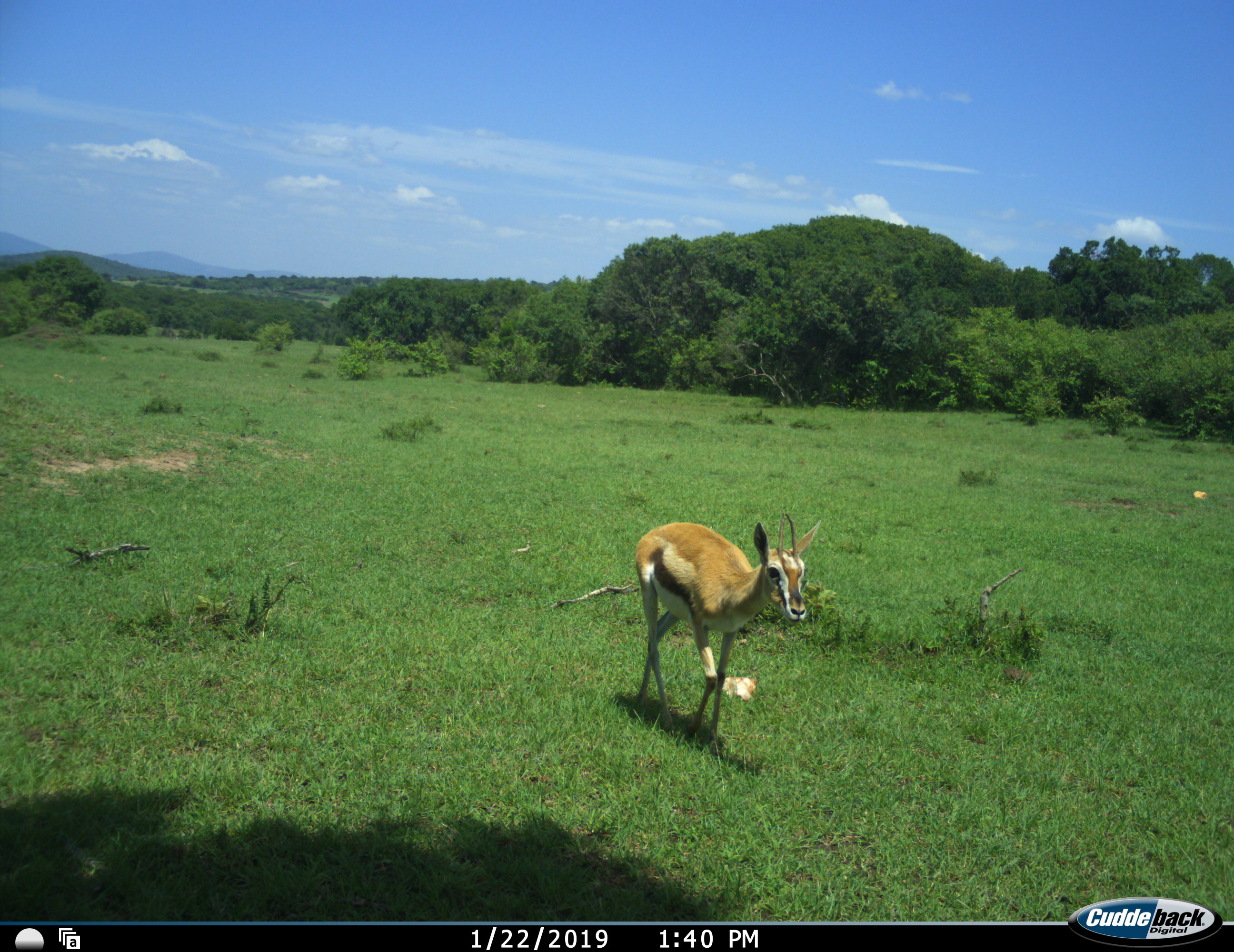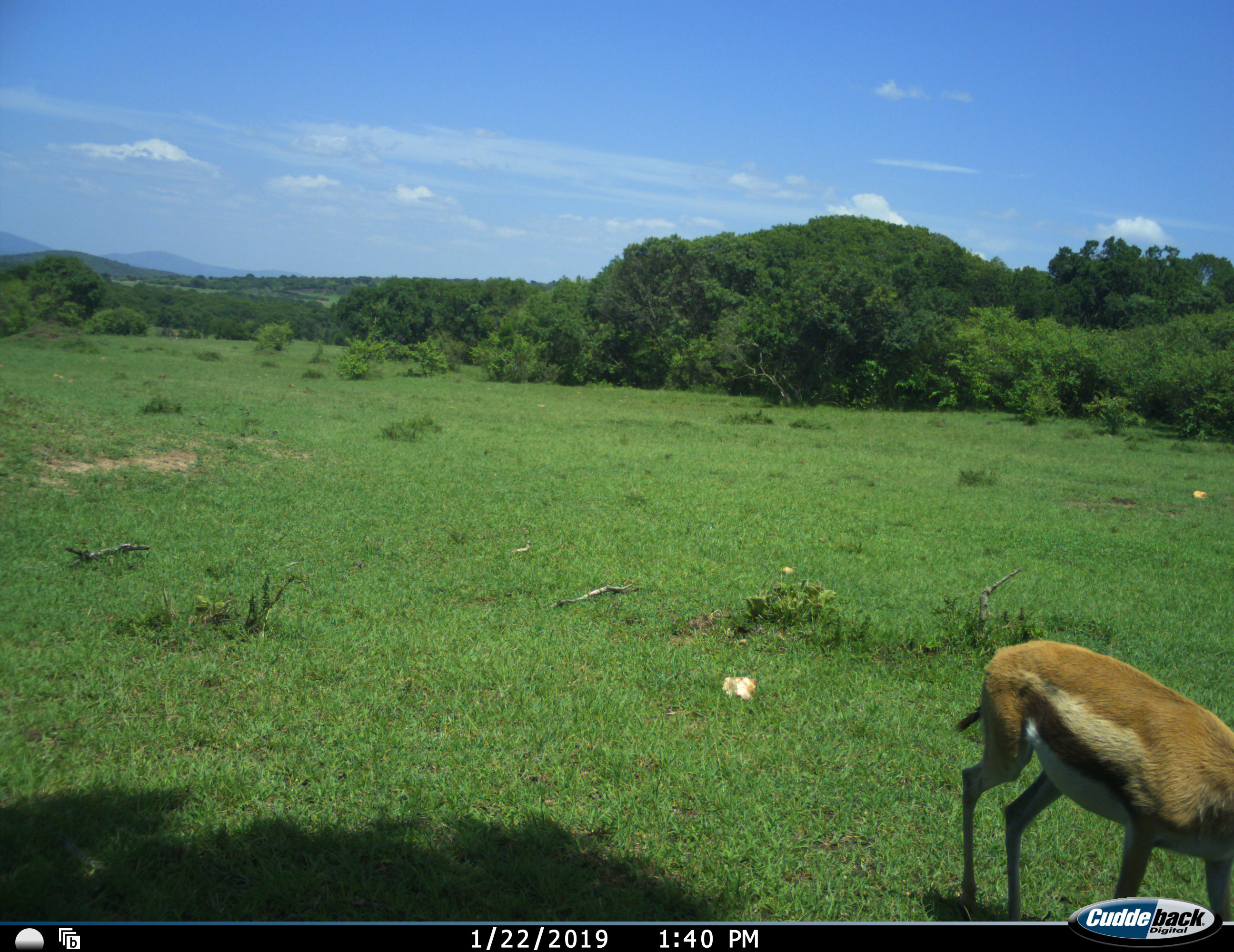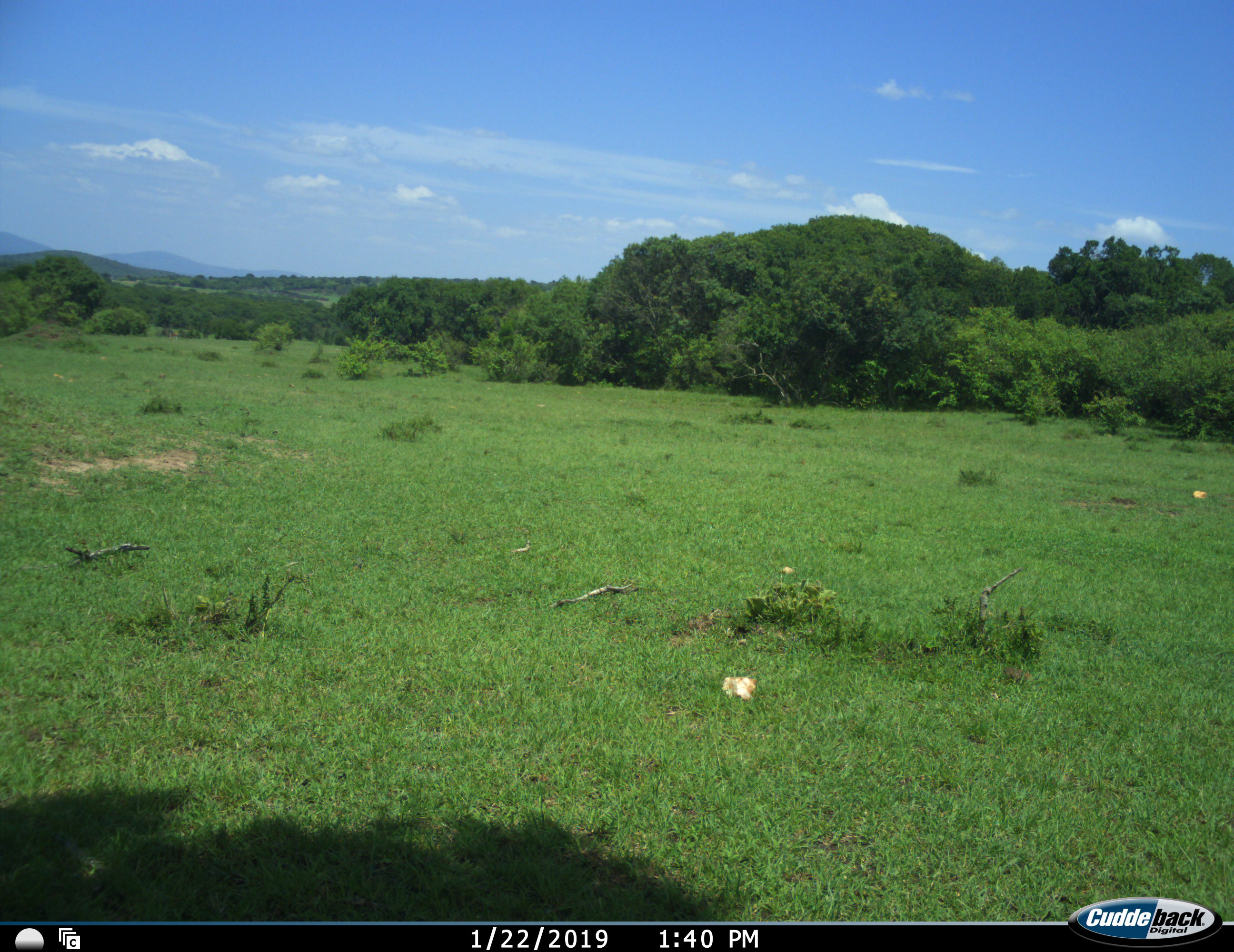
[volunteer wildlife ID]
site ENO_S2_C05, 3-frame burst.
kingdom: Animalia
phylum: Chordata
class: Mammalia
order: Artiodactyla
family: Bovidae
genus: Eudorcas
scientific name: Eudorcas thomsonii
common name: thomson's gazelle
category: gazellethomsons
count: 1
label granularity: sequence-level